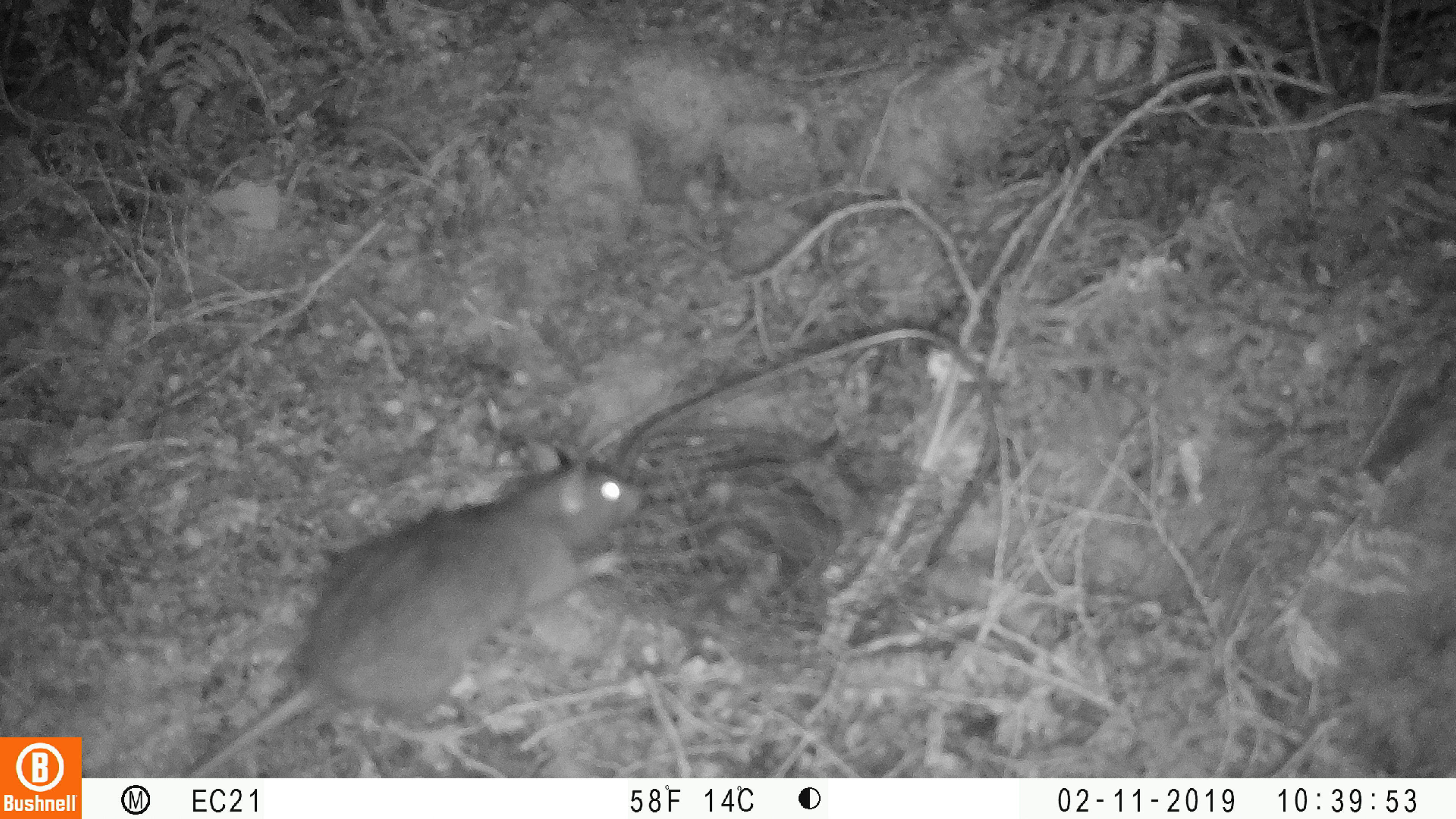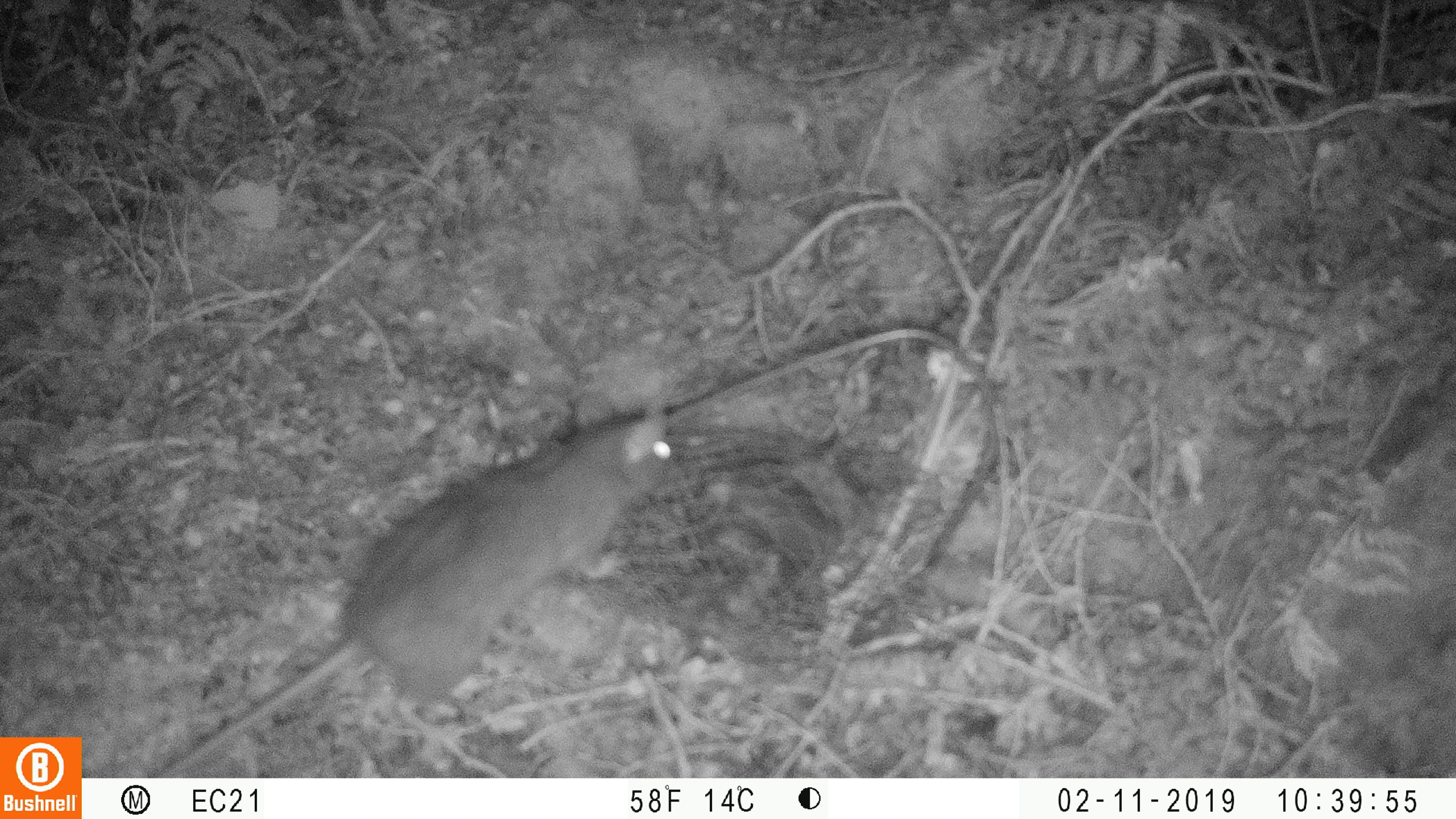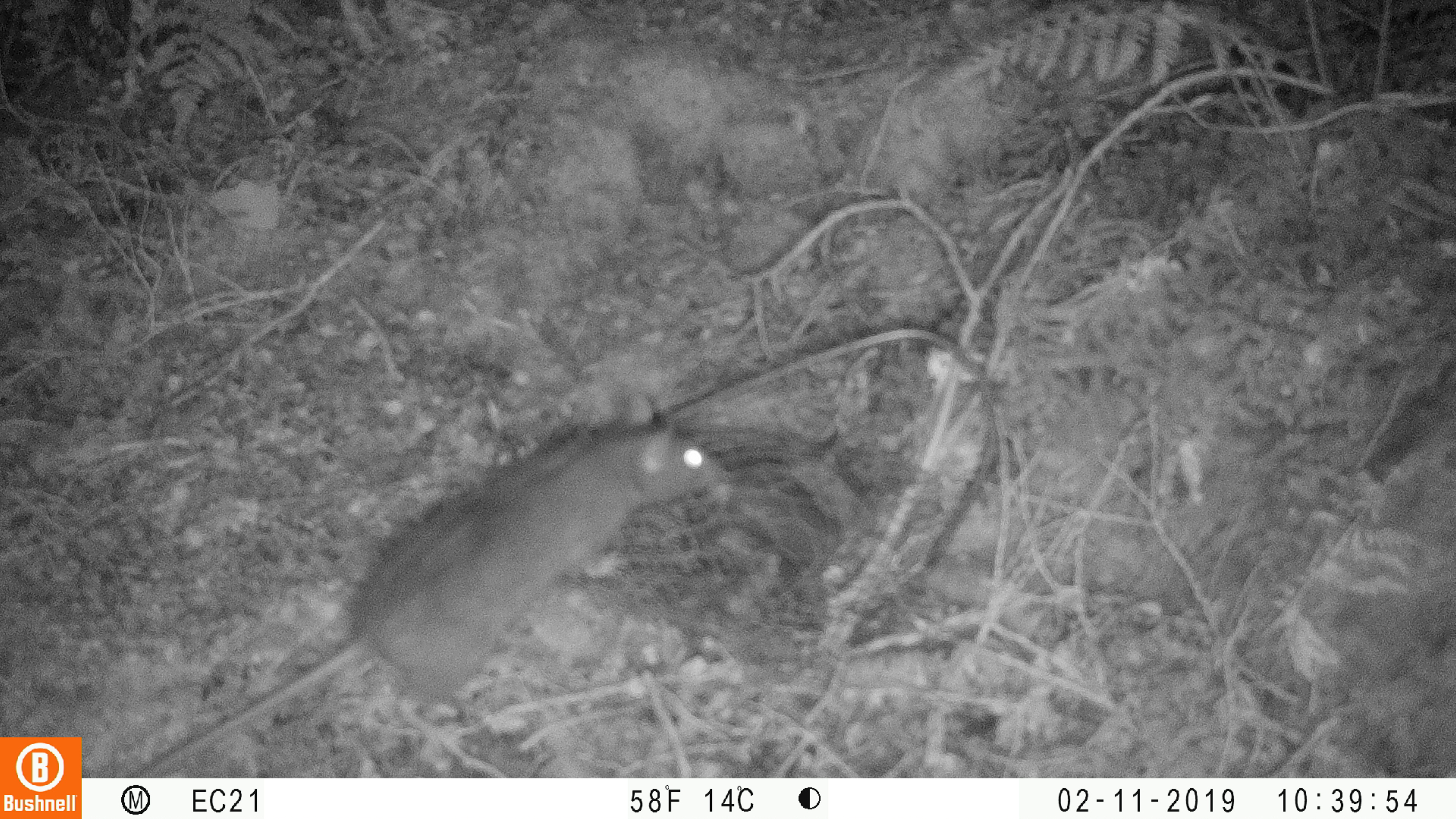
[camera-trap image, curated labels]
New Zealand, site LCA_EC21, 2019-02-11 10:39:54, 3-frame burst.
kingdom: Animalia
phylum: Chordata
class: Mammalia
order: Rodentia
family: Muridae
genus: Rattus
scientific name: Rattus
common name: rat